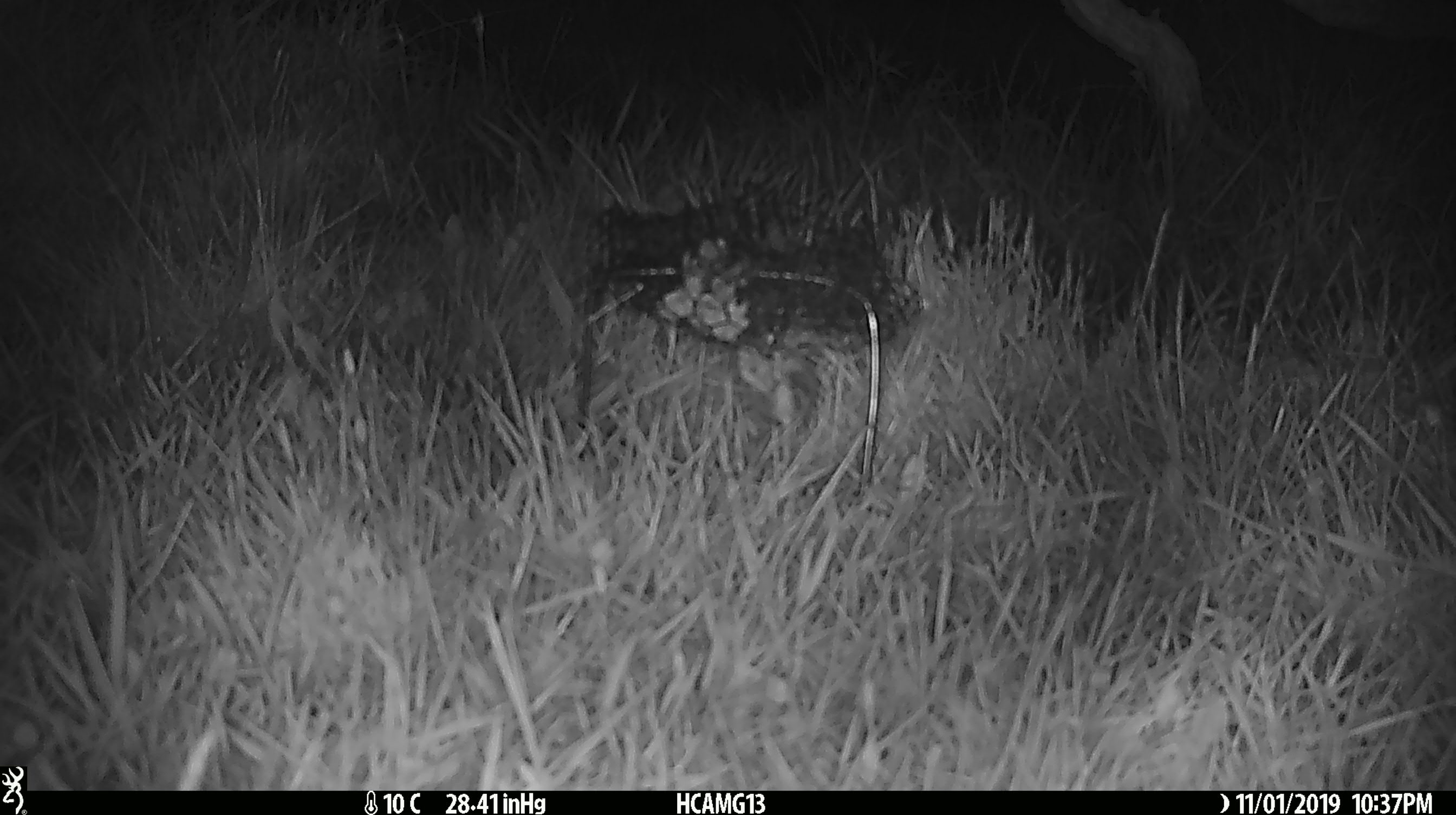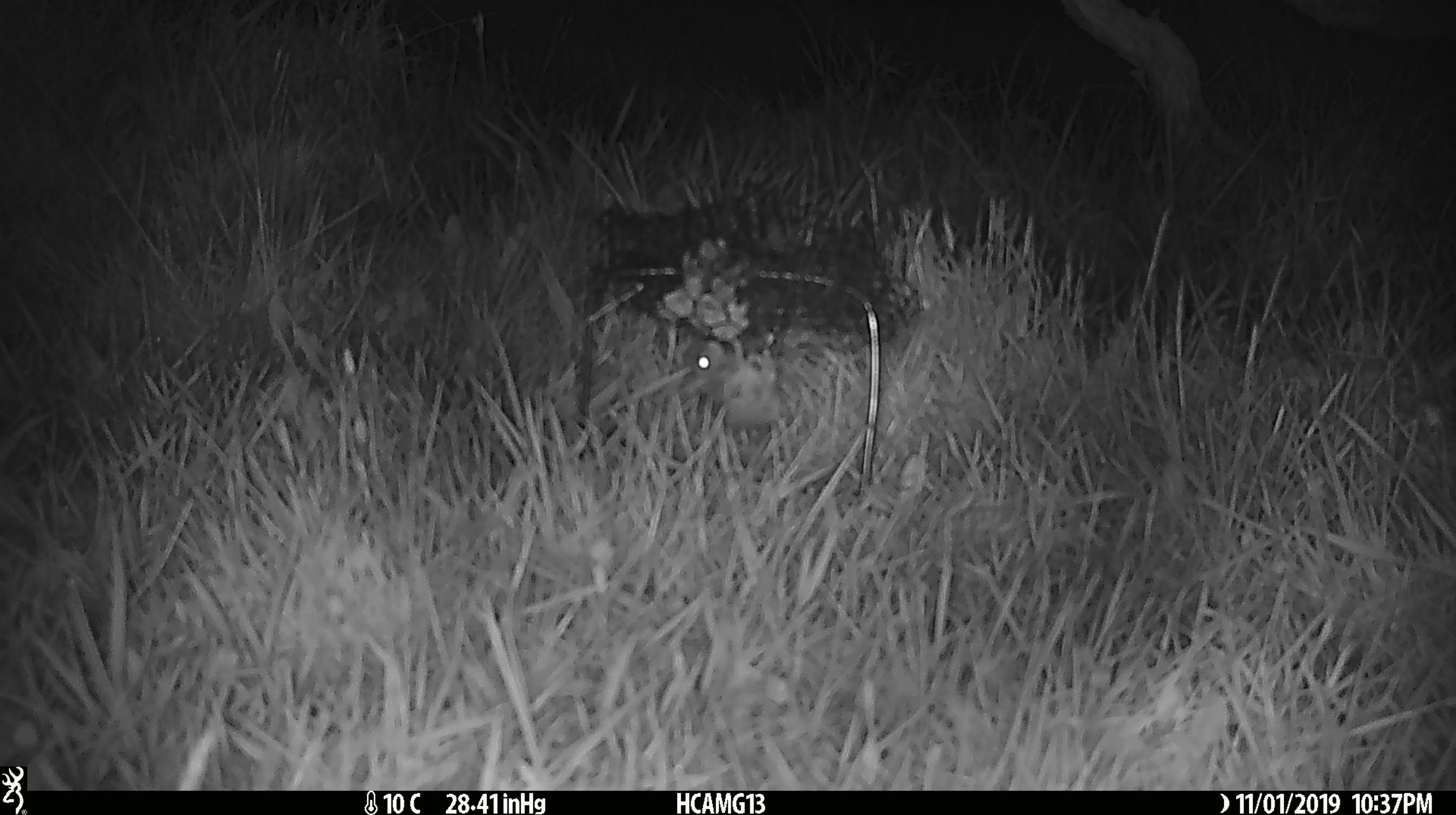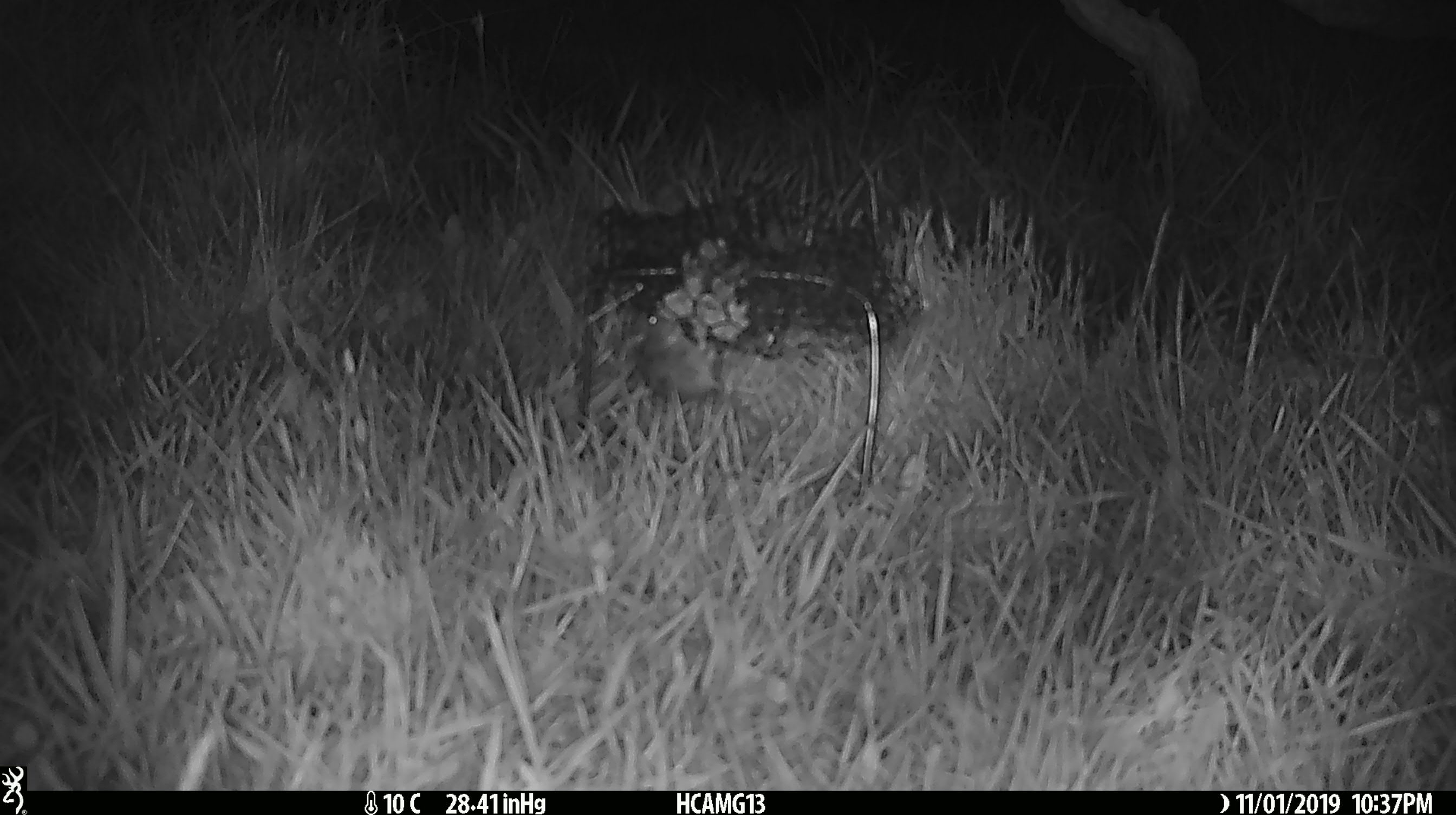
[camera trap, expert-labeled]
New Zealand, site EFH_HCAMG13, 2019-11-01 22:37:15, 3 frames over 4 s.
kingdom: Animalia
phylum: Chordata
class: Mammalia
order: Rodentia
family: Muridae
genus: Mus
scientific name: Mus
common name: mouse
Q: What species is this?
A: Mouse (Mus).